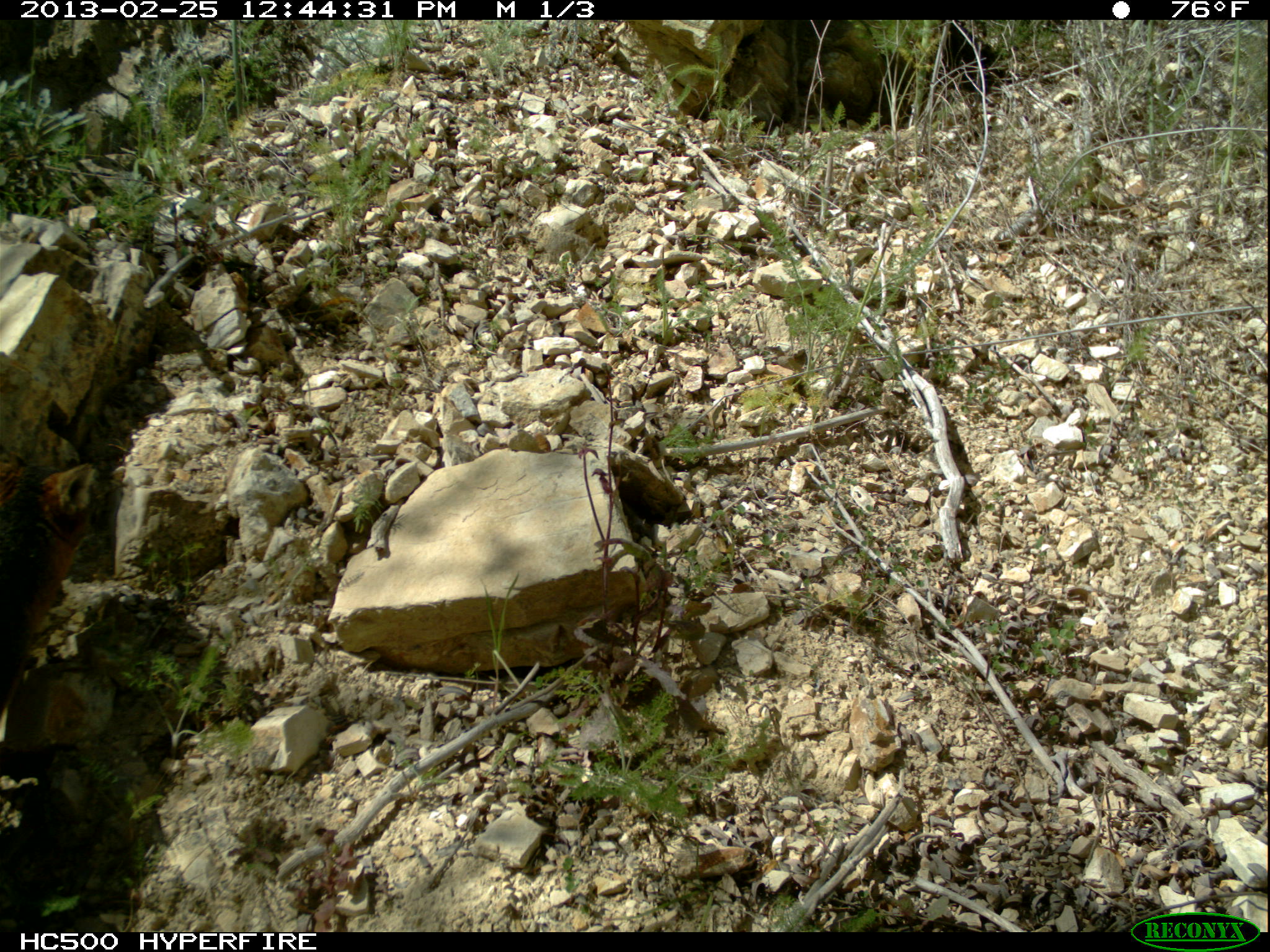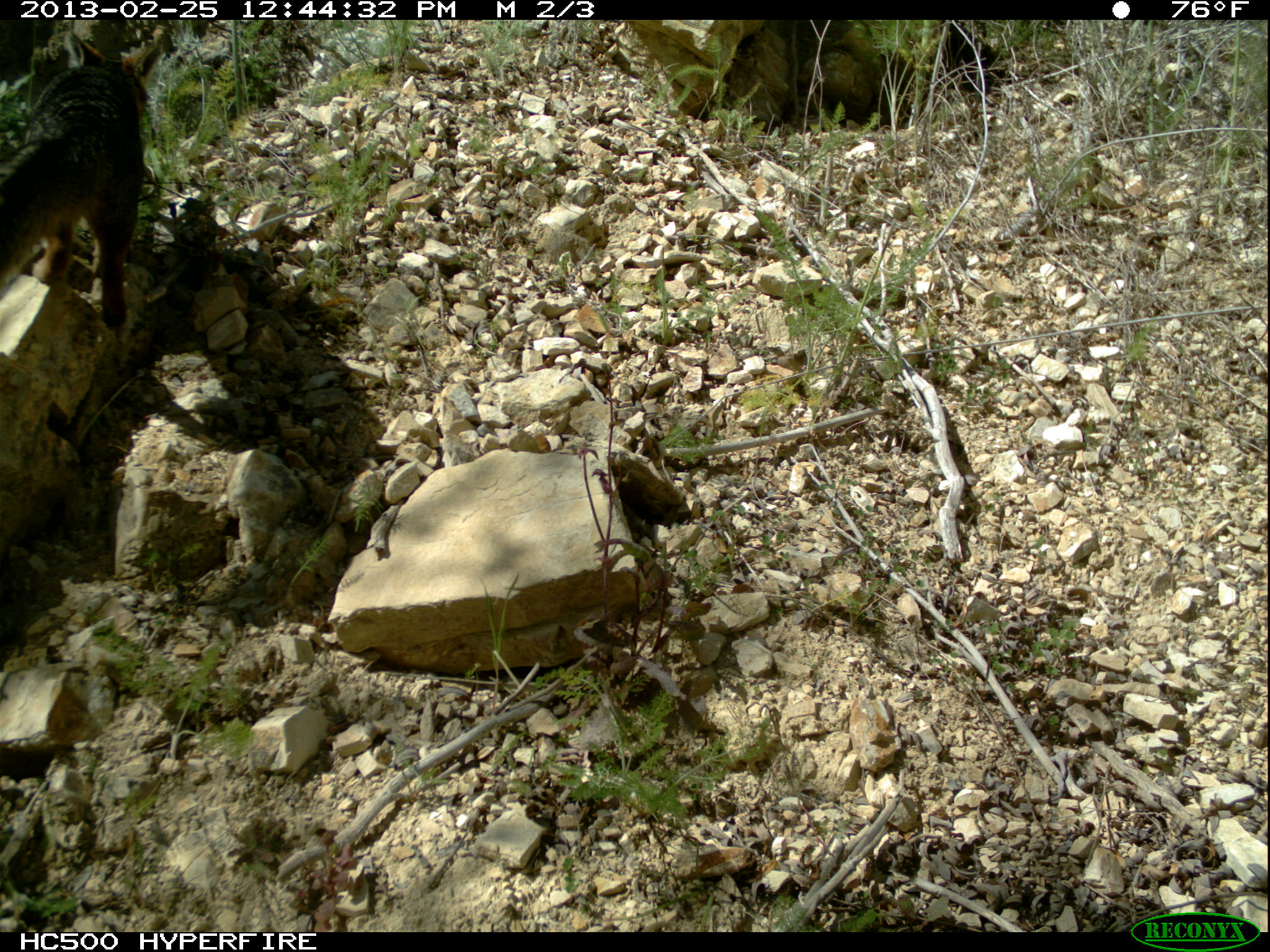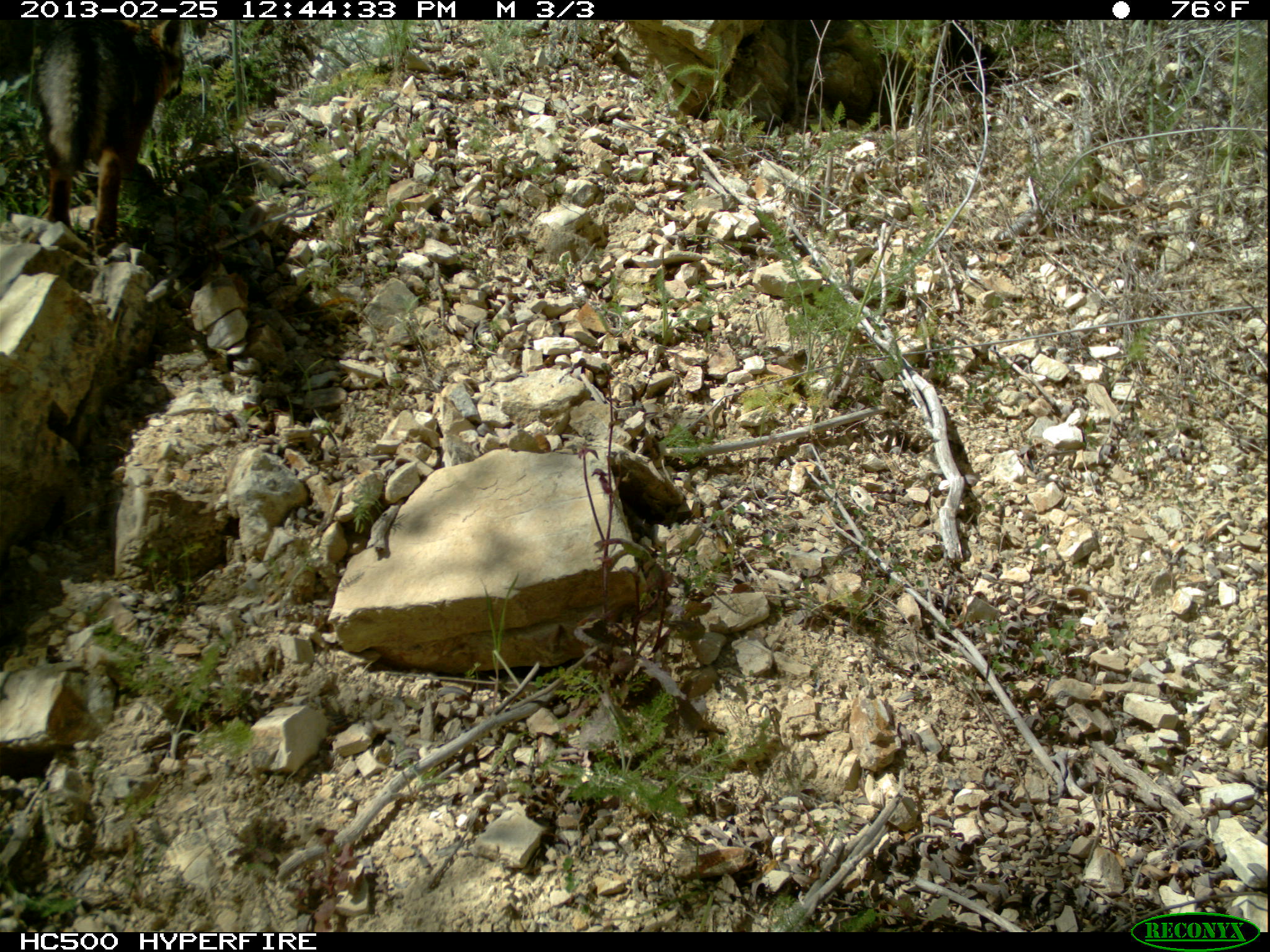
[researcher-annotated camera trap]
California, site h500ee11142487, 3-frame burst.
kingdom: Animalia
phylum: Chordata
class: Mammalia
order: Carnivora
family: Canidae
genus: Urocyon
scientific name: Urocyon littoralis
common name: island fox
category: fox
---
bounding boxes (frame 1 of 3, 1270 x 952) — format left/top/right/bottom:
fox: 0/463/103/746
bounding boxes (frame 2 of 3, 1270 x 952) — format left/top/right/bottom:
fox: 0/28/165/334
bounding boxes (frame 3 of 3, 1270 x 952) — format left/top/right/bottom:
fox: 37/20/183/257